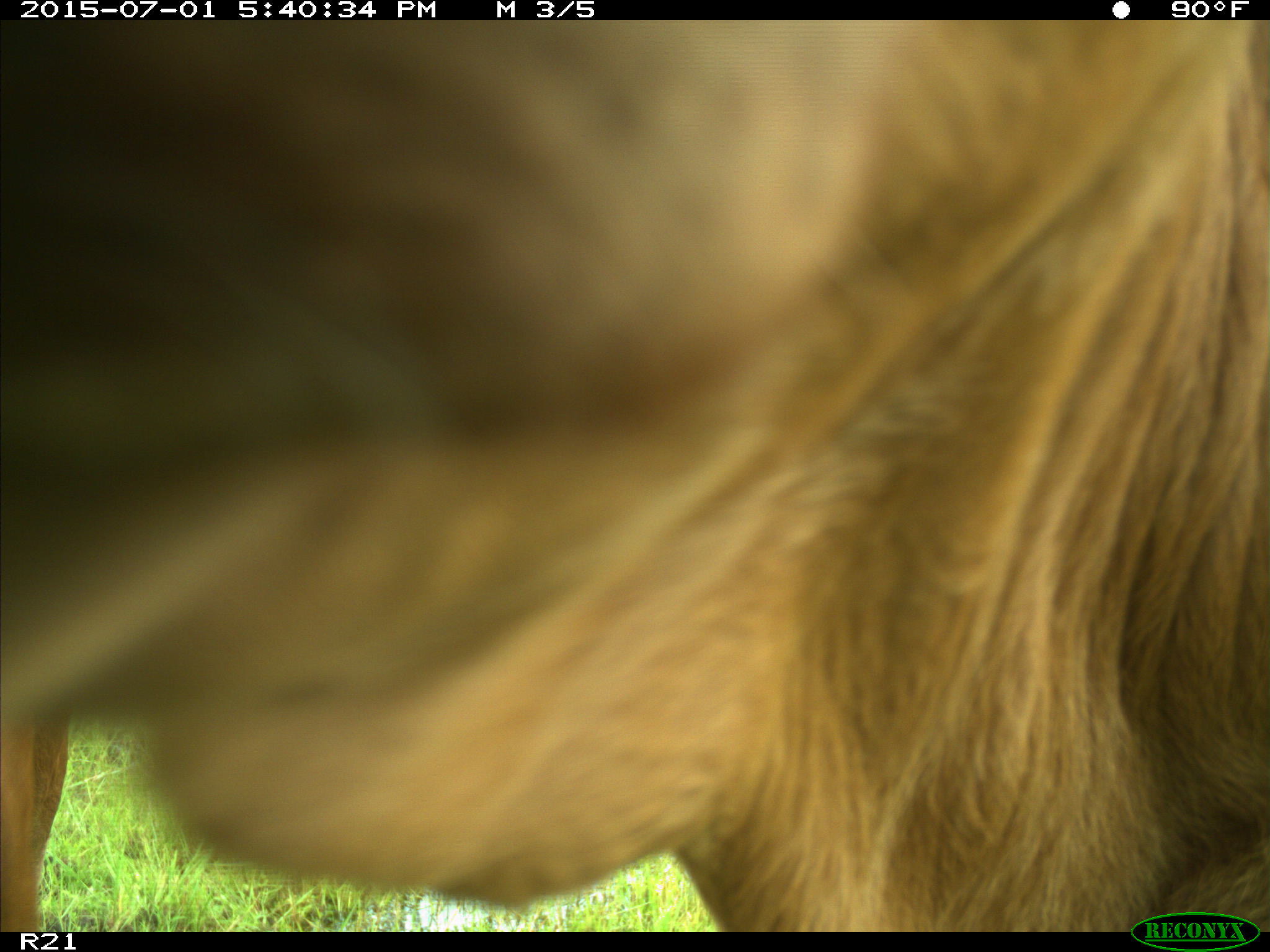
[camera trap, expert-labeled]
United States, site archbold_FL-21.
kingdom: Animalia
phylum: Chordata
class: Mammalia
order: Artiodactyla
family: Bovidae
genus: Bos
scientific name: Bos taurus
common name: domestic cow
Bos taurus (domestic cow).